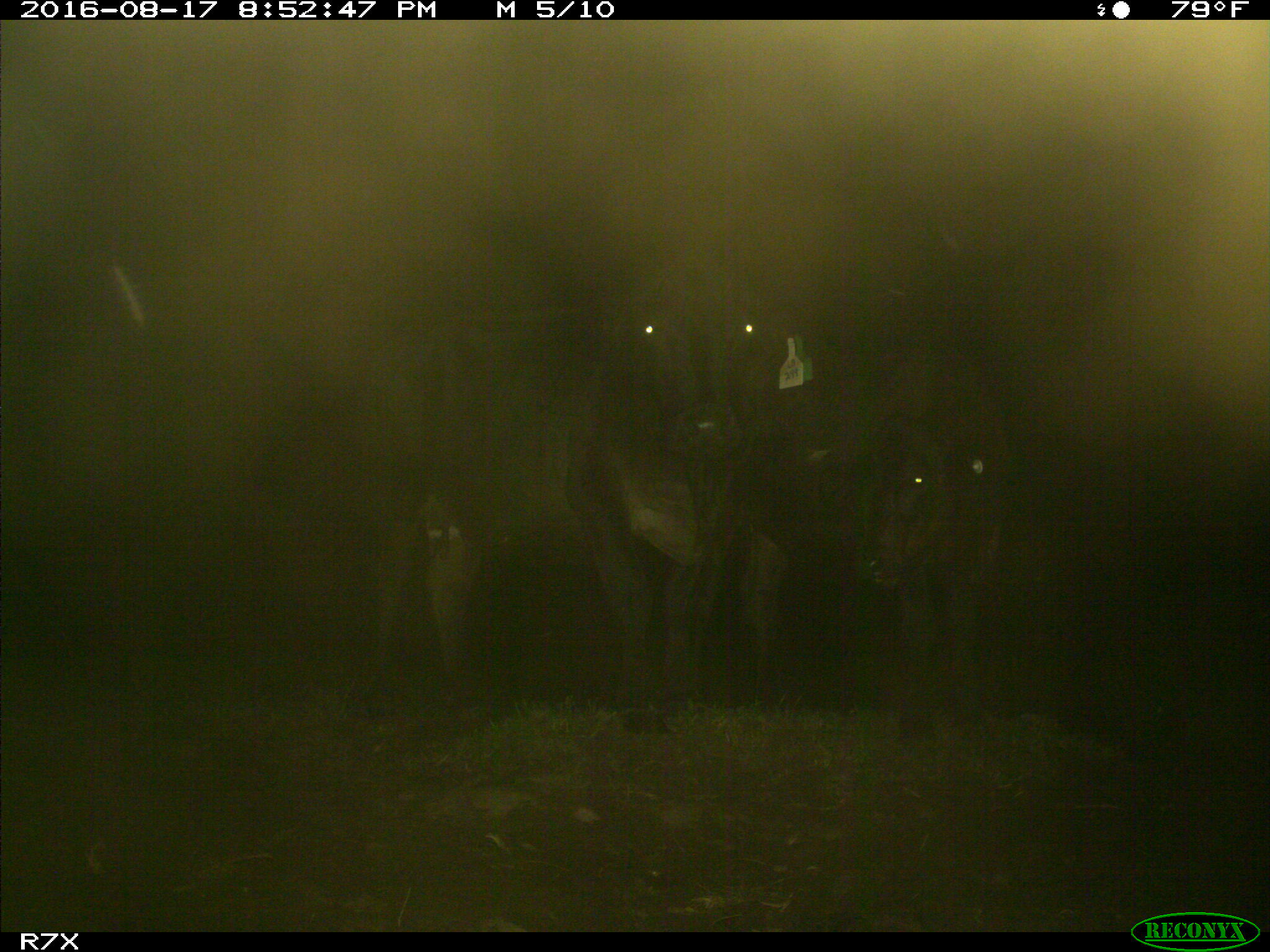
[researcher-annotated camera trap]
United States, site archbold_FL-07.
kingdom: Animalia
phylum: Chordata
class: Mammalia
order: Artiodactyla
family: Bovidae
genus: Bos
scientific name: Bos taurus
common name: domestic cow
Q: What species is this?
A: Bos taurus (domestic cow).